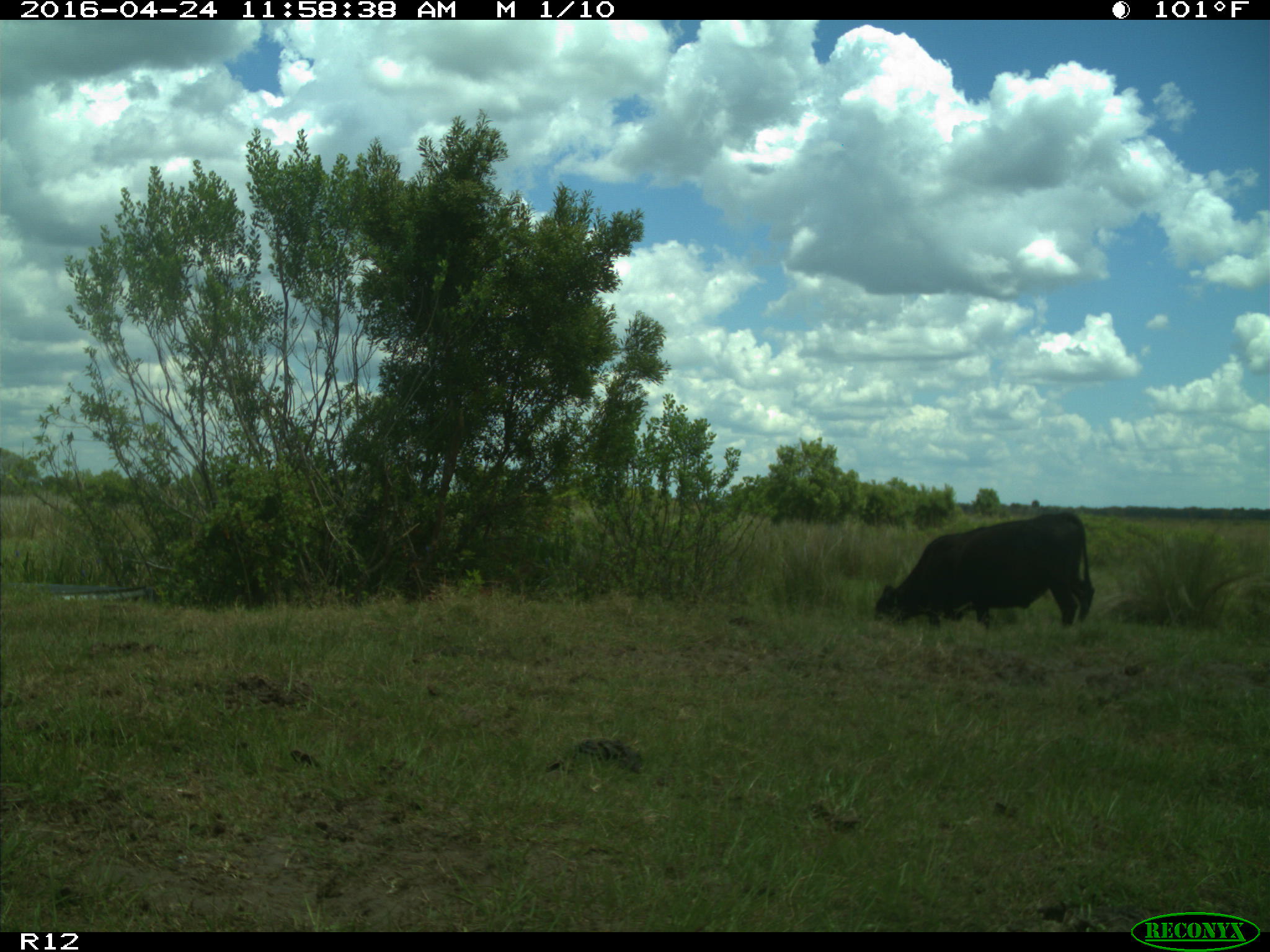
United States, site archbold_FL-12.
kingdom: Animalia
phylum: Chordata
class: Mammalia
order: Artiodactyla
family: Bovidae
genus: Bos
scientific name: Bos taurus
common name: domestic cow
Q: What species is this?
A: Bos taurus (domestic cow).